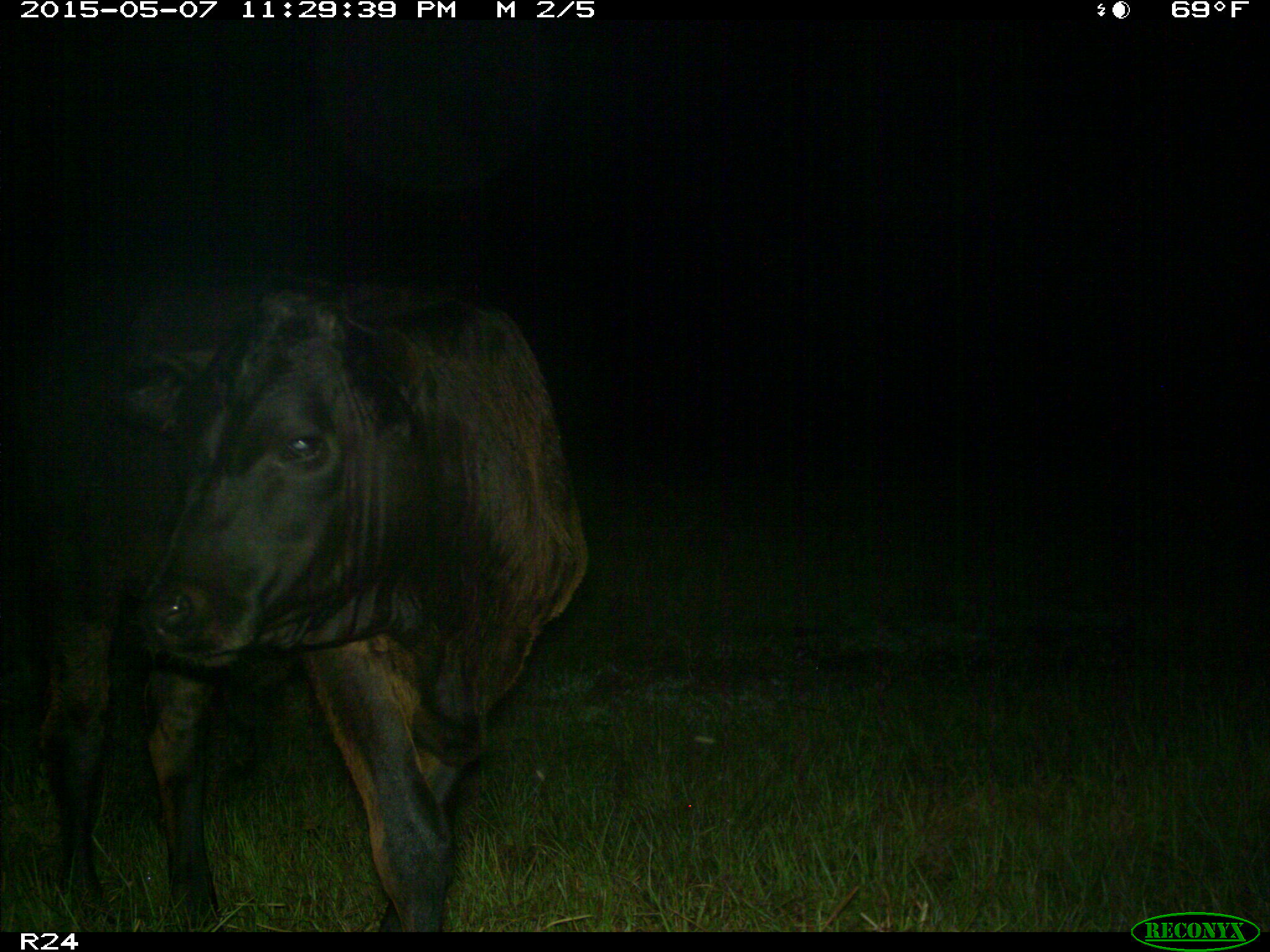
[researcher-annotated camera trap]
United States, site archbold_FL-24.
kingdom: Animalia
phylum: Chordata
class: Mammalia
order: Artiodactyla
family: Bovidae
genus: Bos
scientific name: Bos taurus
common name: domestic cow